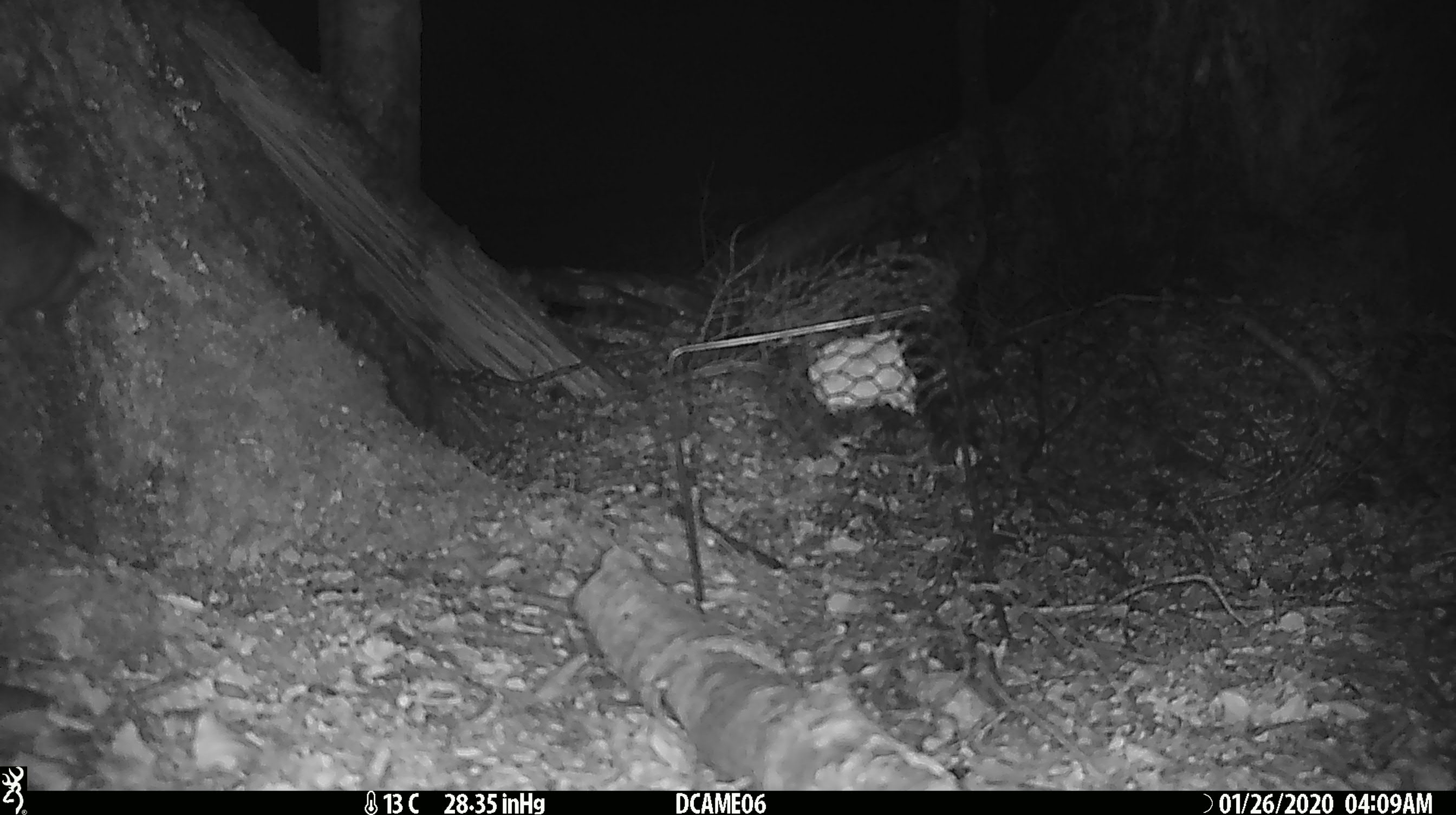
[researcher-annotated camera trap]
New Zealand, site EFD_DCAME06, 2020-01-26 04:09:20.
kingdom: Animalia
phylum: Chordata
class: Mammalia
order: Rodentia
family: Muridae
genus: Rattus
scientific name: Rattus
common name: rat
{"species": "rat (Rattus)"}